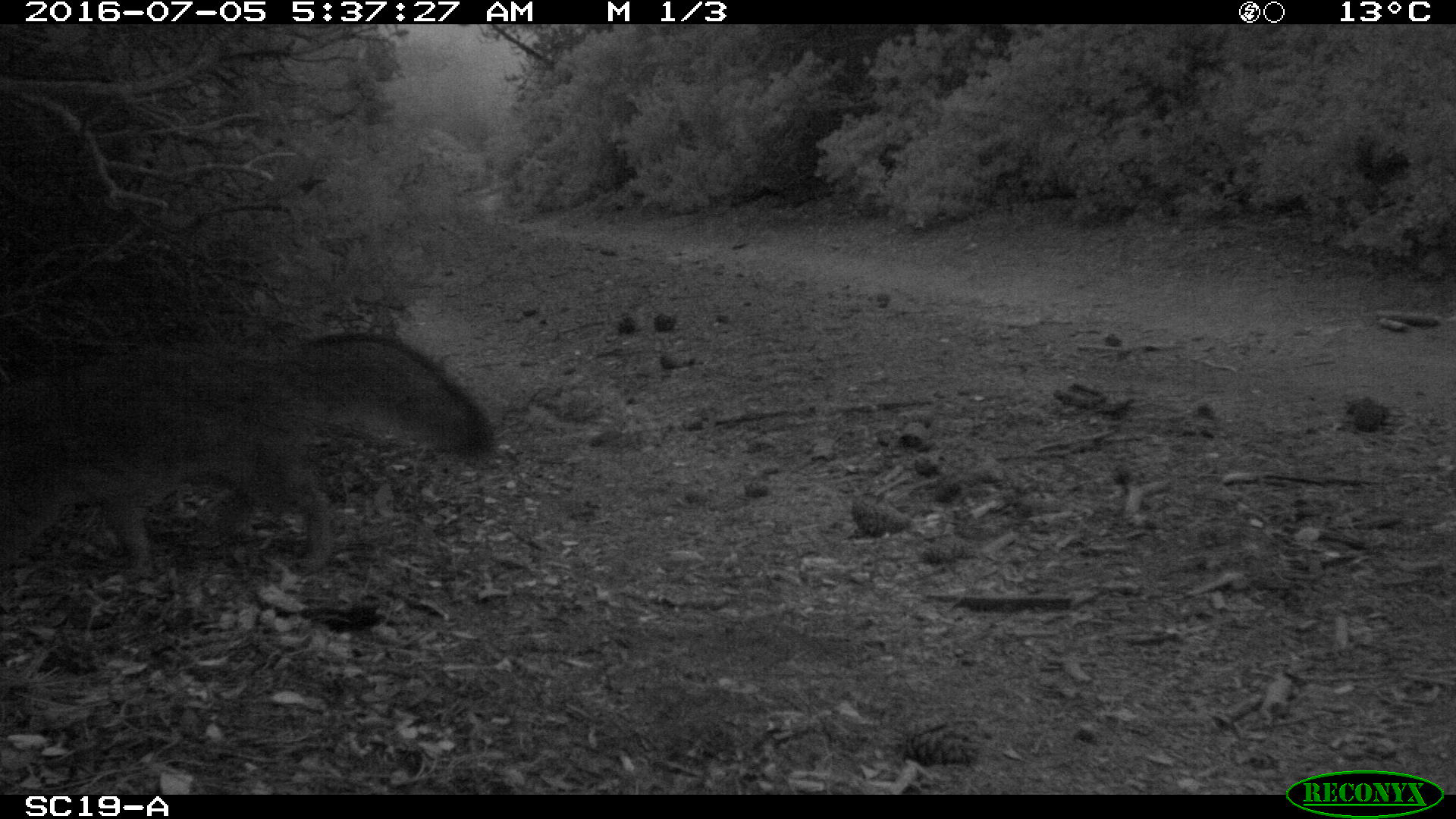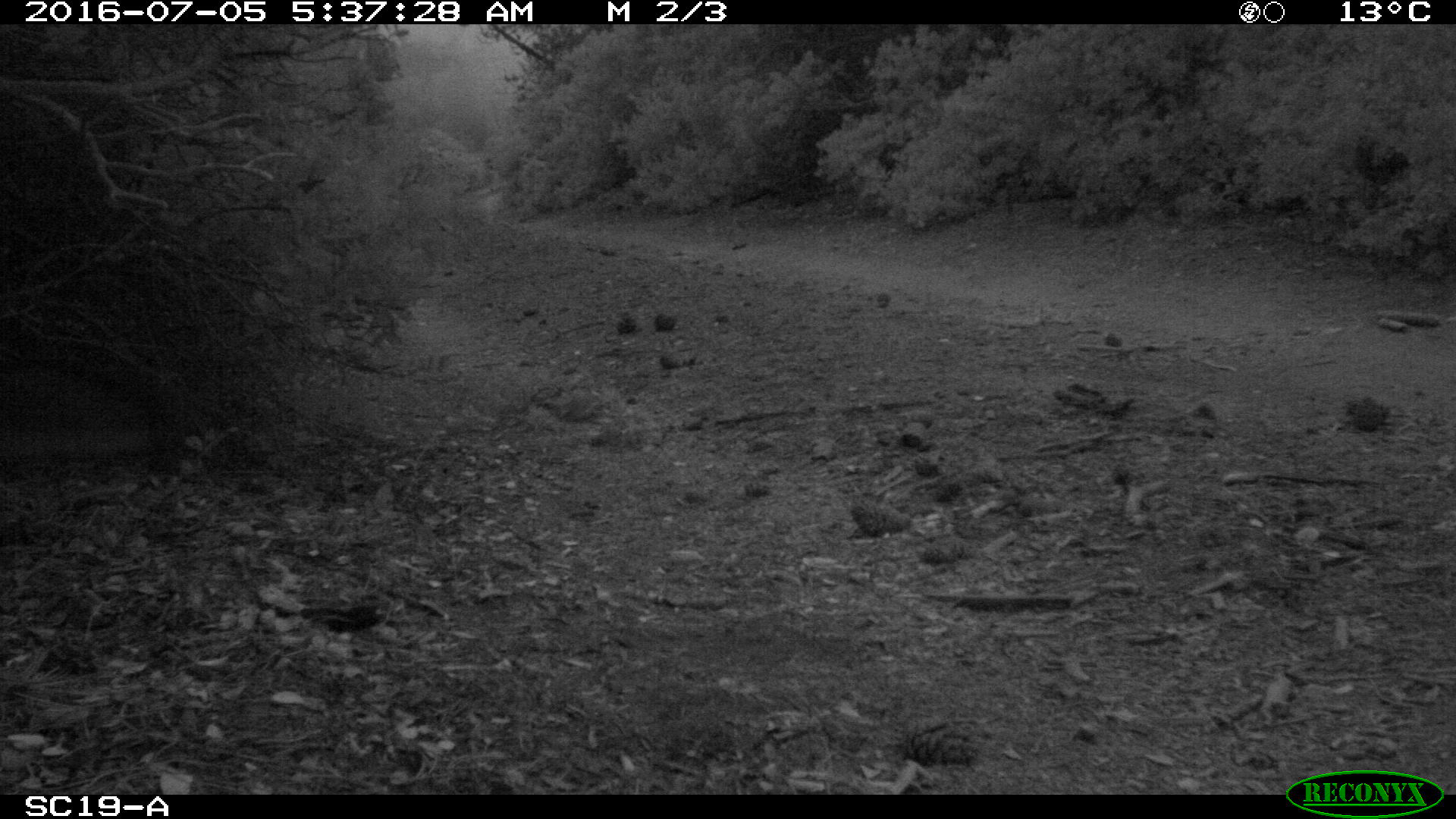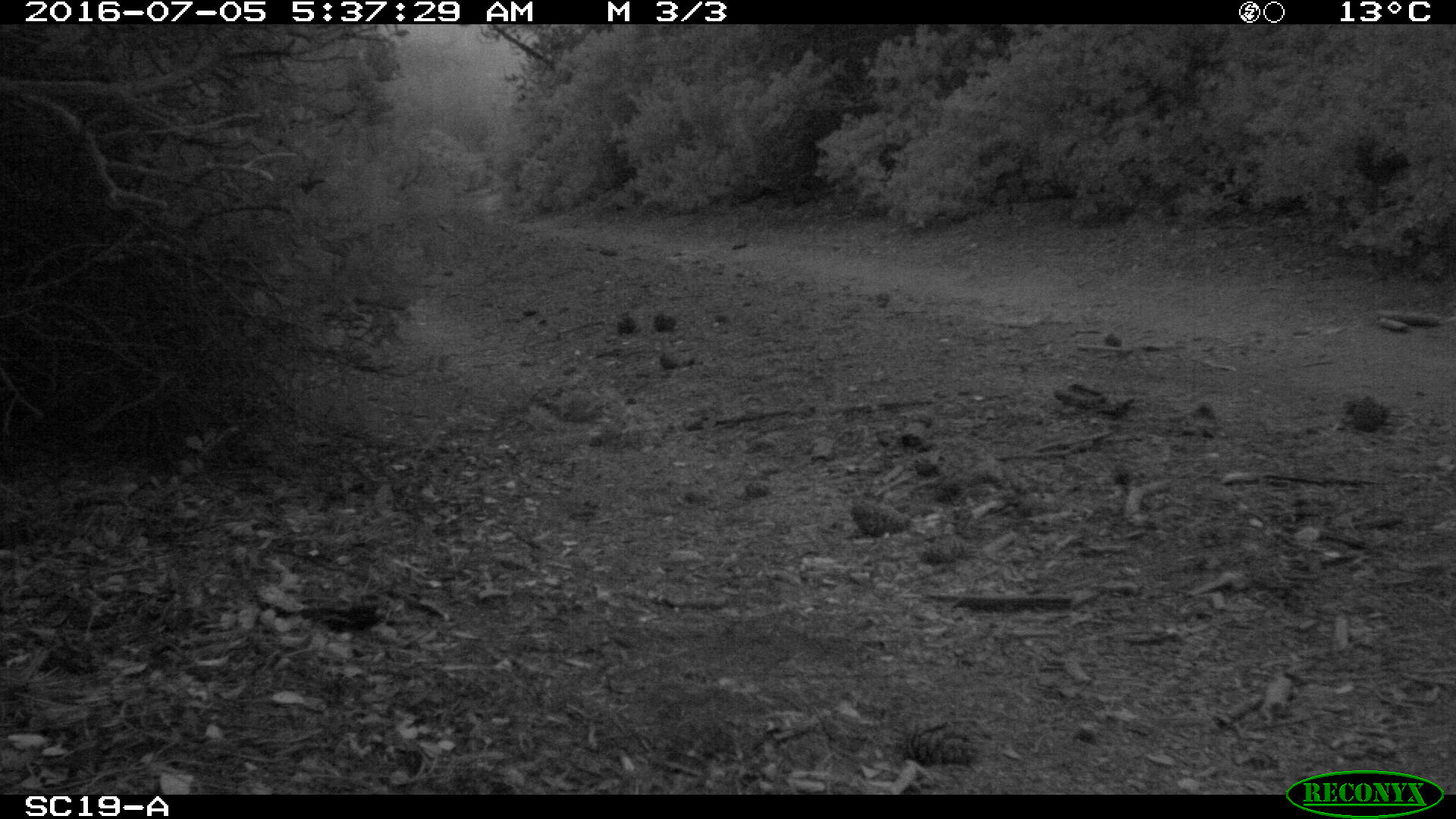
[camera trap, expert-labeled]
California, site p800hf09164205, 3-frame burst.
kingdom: Animalia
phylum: Chordata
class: Mammalia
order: Carnivora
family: Canidae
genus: Urocyon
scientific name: Urocyon littoralis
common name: island fox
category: fox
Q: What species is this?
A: Fox (island fox) (Urocyon littoralis).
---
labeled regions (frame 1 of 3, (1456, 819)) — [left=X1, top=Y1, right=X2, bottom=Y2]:
fox: [left=0, top=330, right=497, bottom=583]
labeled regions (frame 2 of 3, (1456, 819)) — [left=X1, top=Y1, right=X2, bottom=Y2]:
fox: [left=0, top=353, right=163, bottom=463]